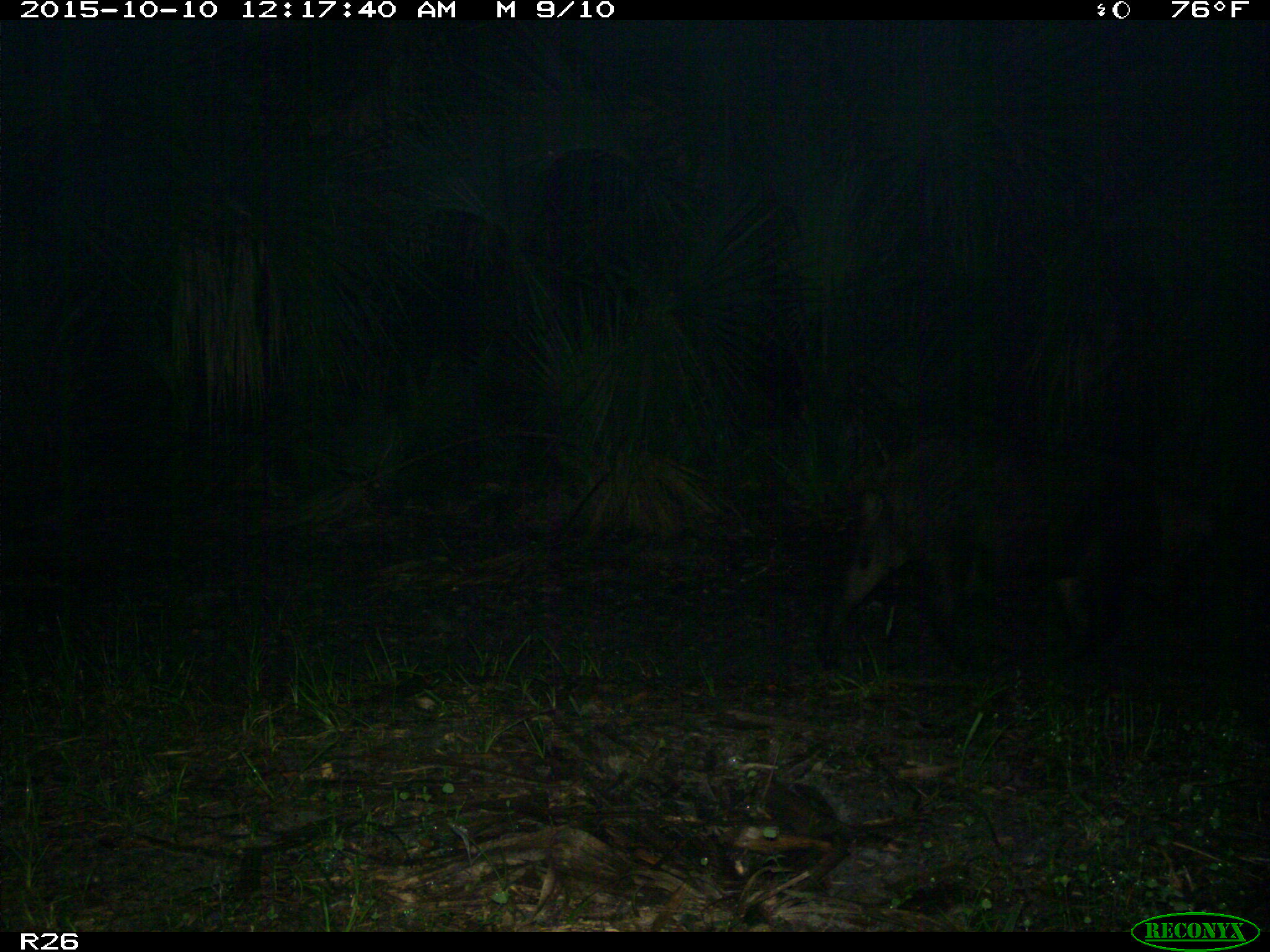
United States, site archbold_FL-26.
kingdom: Animalia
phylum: Chordata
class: Mammalia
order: Artiodactyla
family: Suidae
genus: Sus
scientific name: Sus scrofa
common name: wild boar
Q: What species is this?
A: Sus scrofa (wild boar).